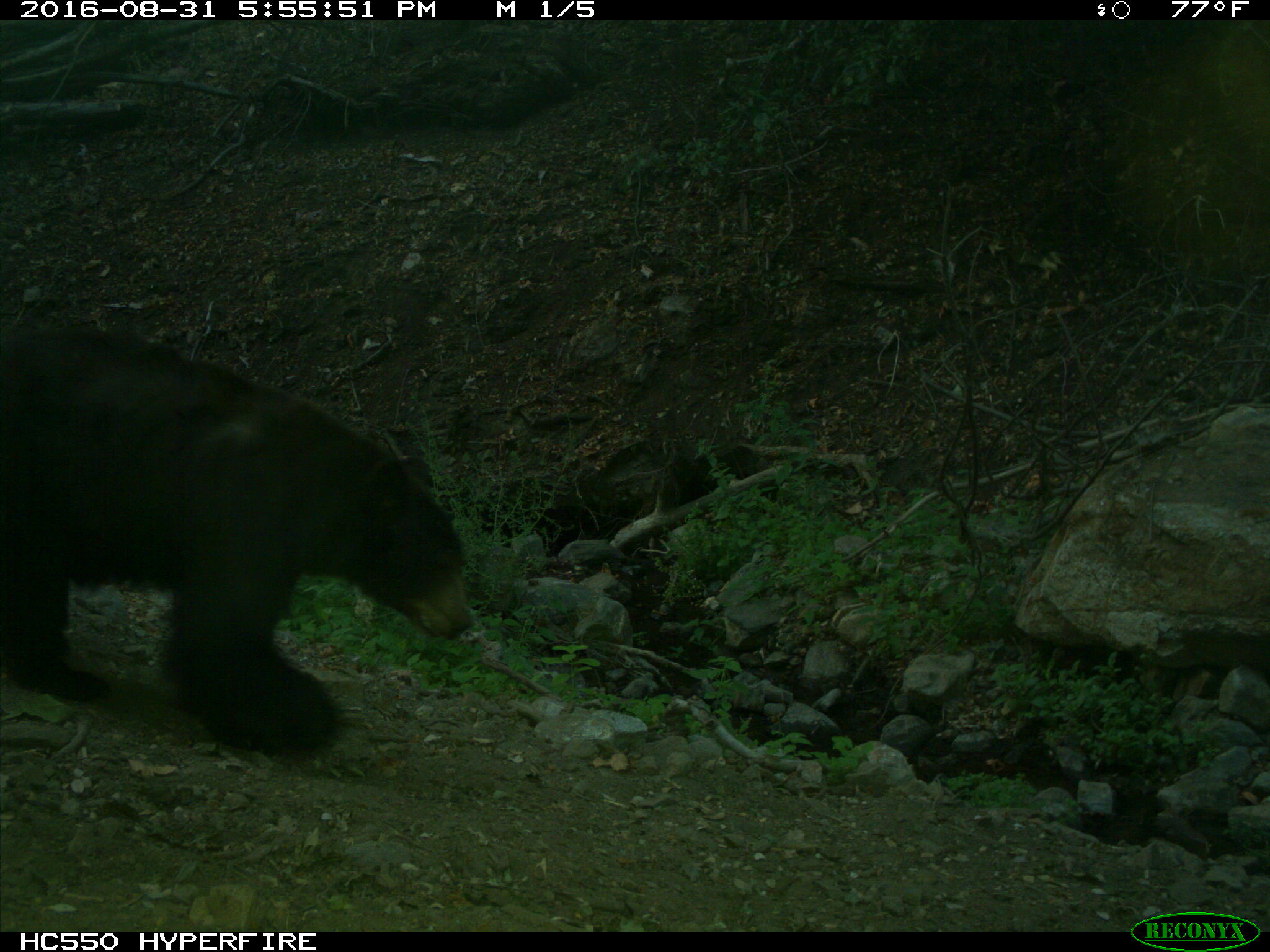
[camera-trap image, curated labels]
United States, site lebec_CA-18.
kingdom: Animalia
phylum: Chordata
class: Mammalia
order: Carnivora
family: Ursidae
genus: Ursus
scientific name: Ursus americanus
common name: american black bear